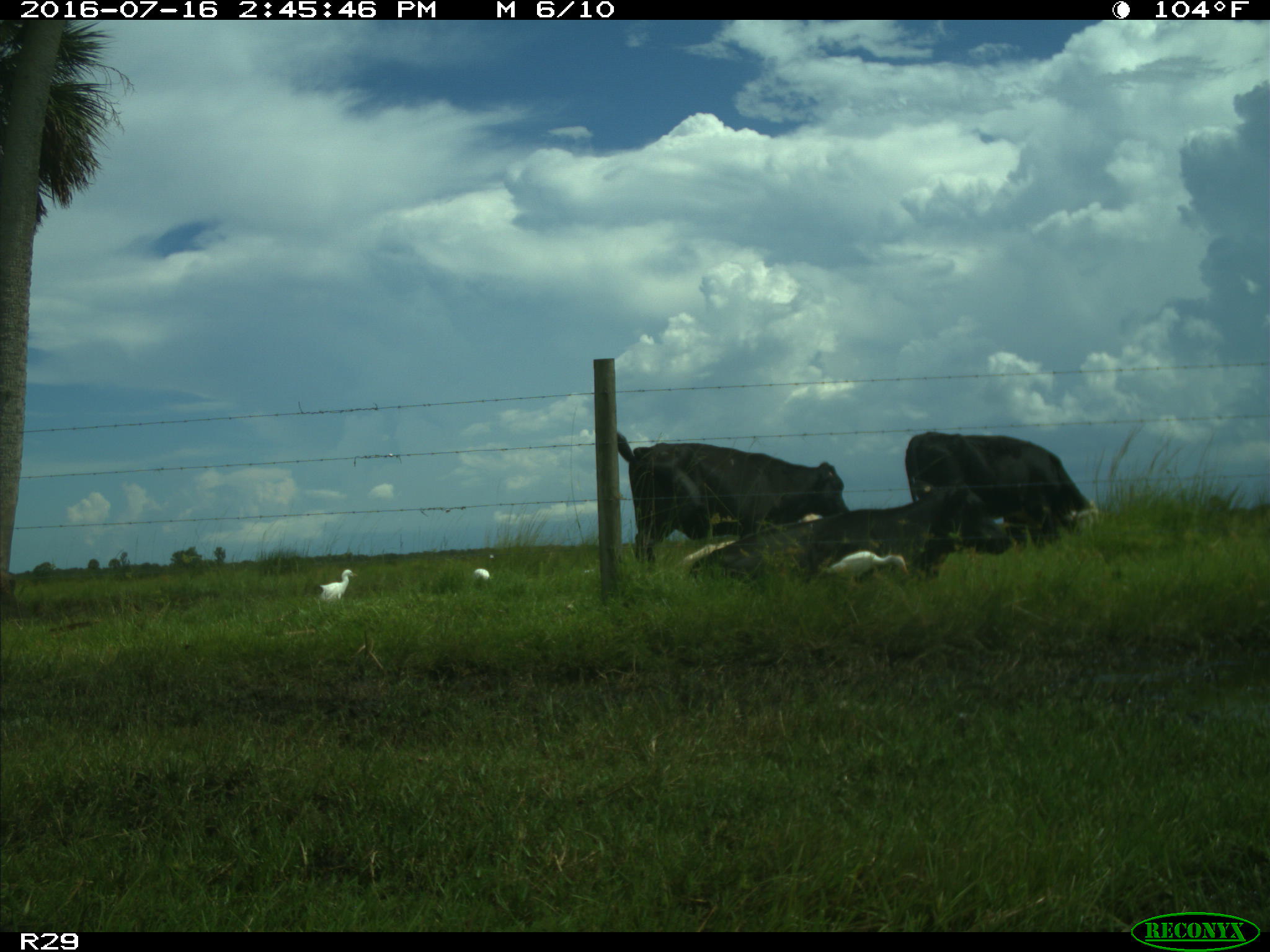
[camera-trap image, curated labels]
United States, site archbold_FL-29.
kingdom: Animalia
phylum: Chordata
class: Mammalia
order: Artiodactyla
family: Bovidae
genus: Bos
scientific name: Bos taurus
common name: domestic cow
Bos taurus (domestic cow).